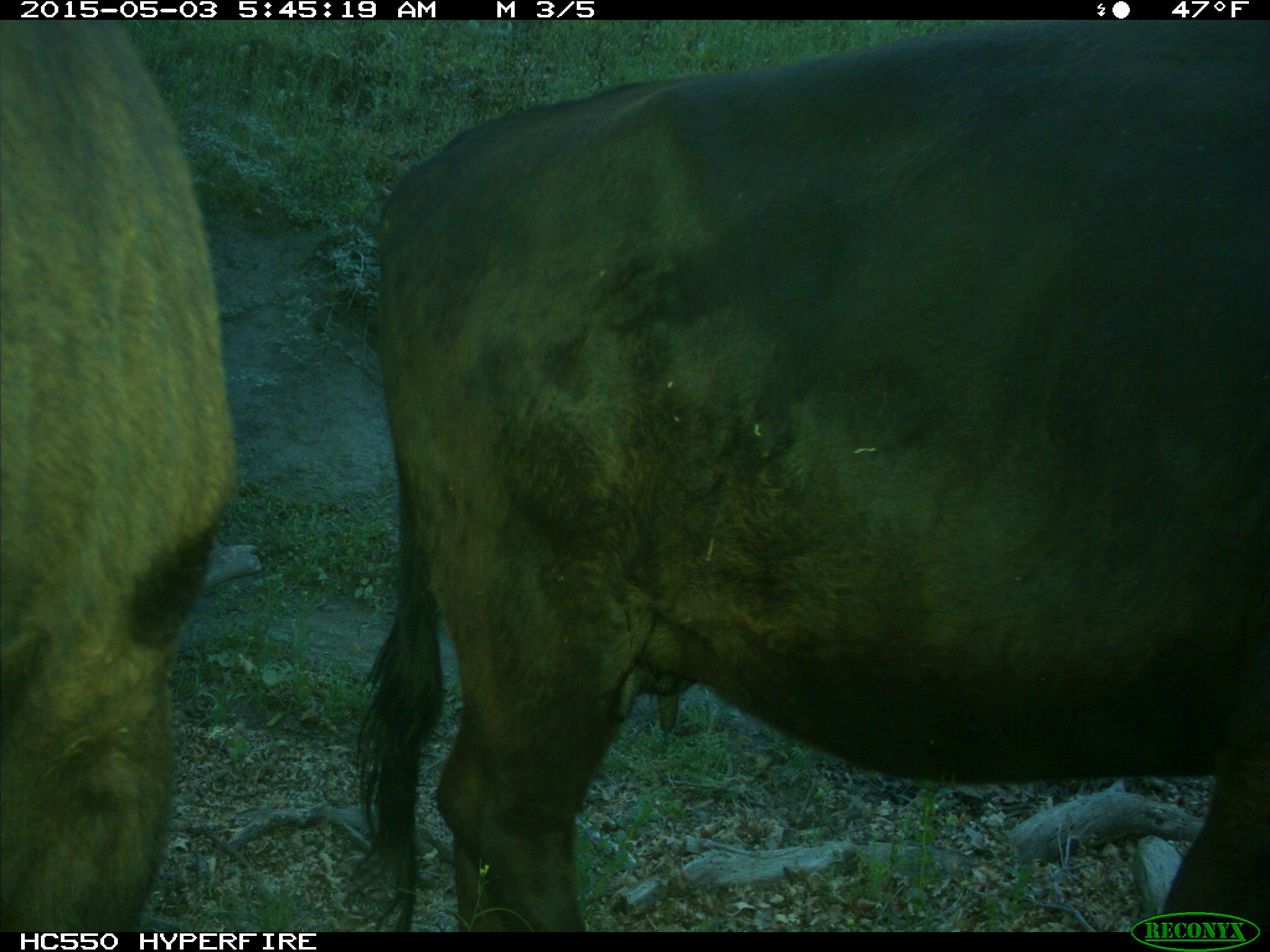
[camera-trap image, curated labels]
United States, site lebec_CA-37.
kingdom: Animalia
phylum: Chordata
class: Mammalia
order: Artiodactyla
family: Bovidae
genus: Bos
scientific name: Bos taurus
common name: domestic cow